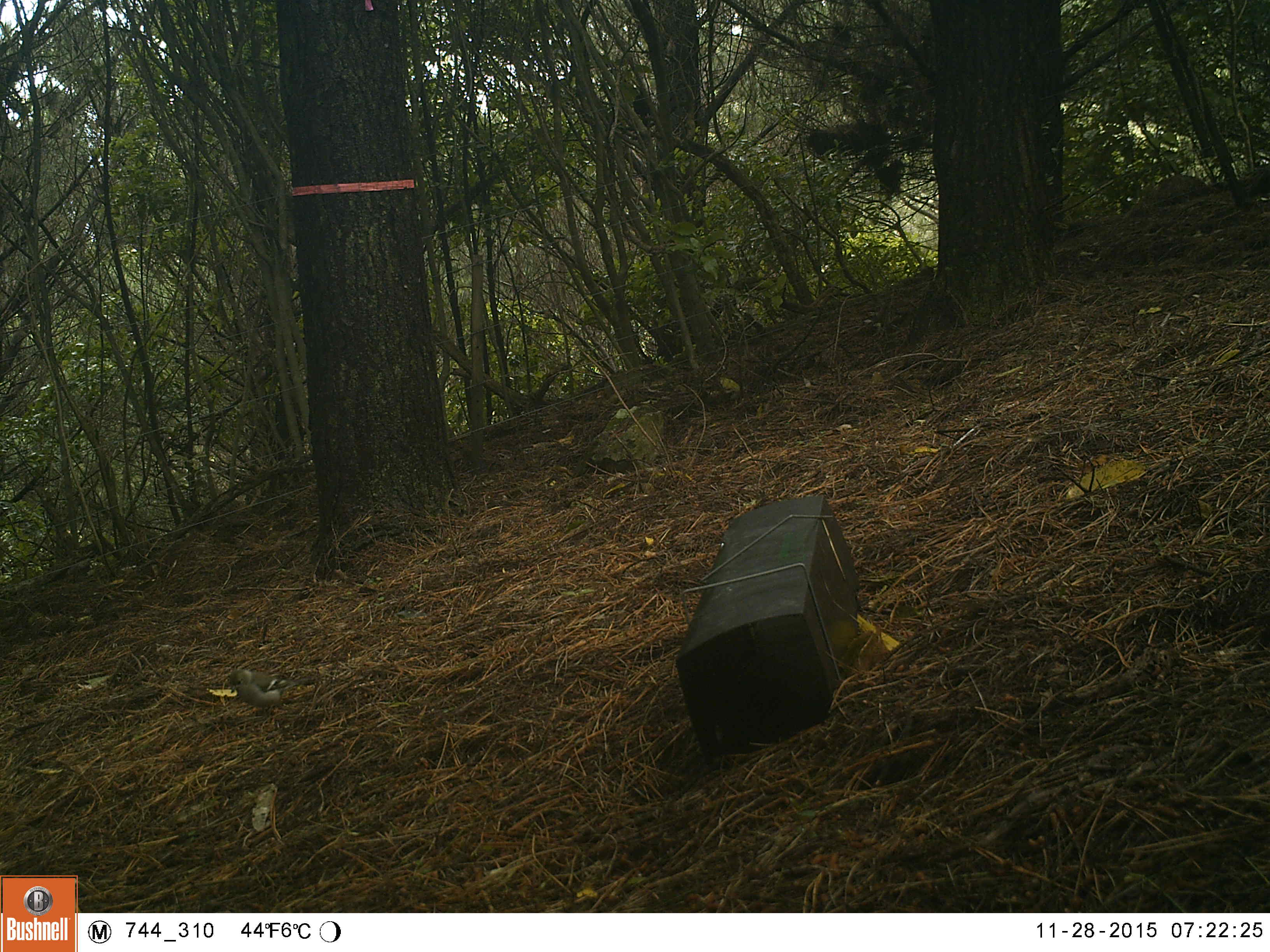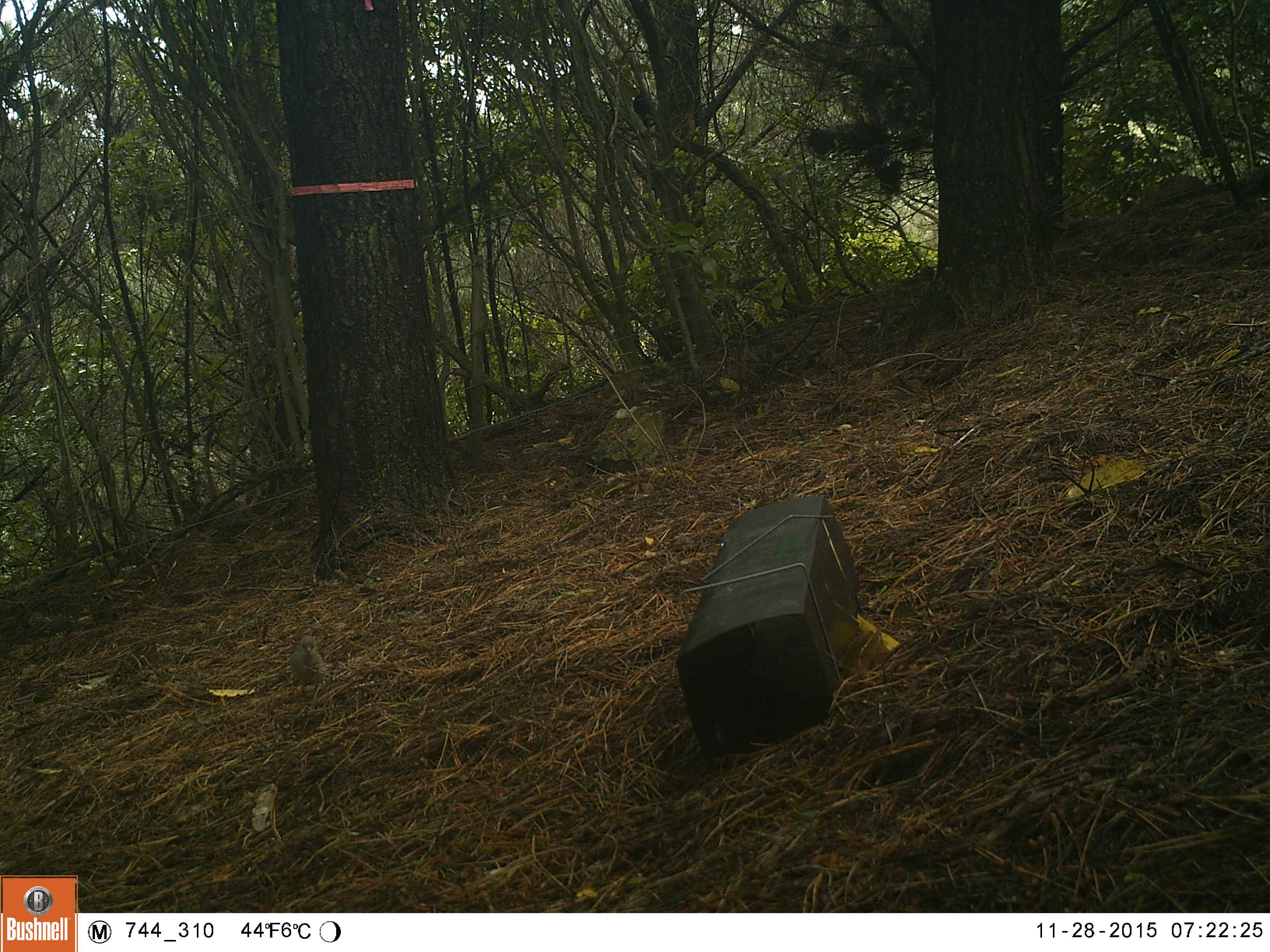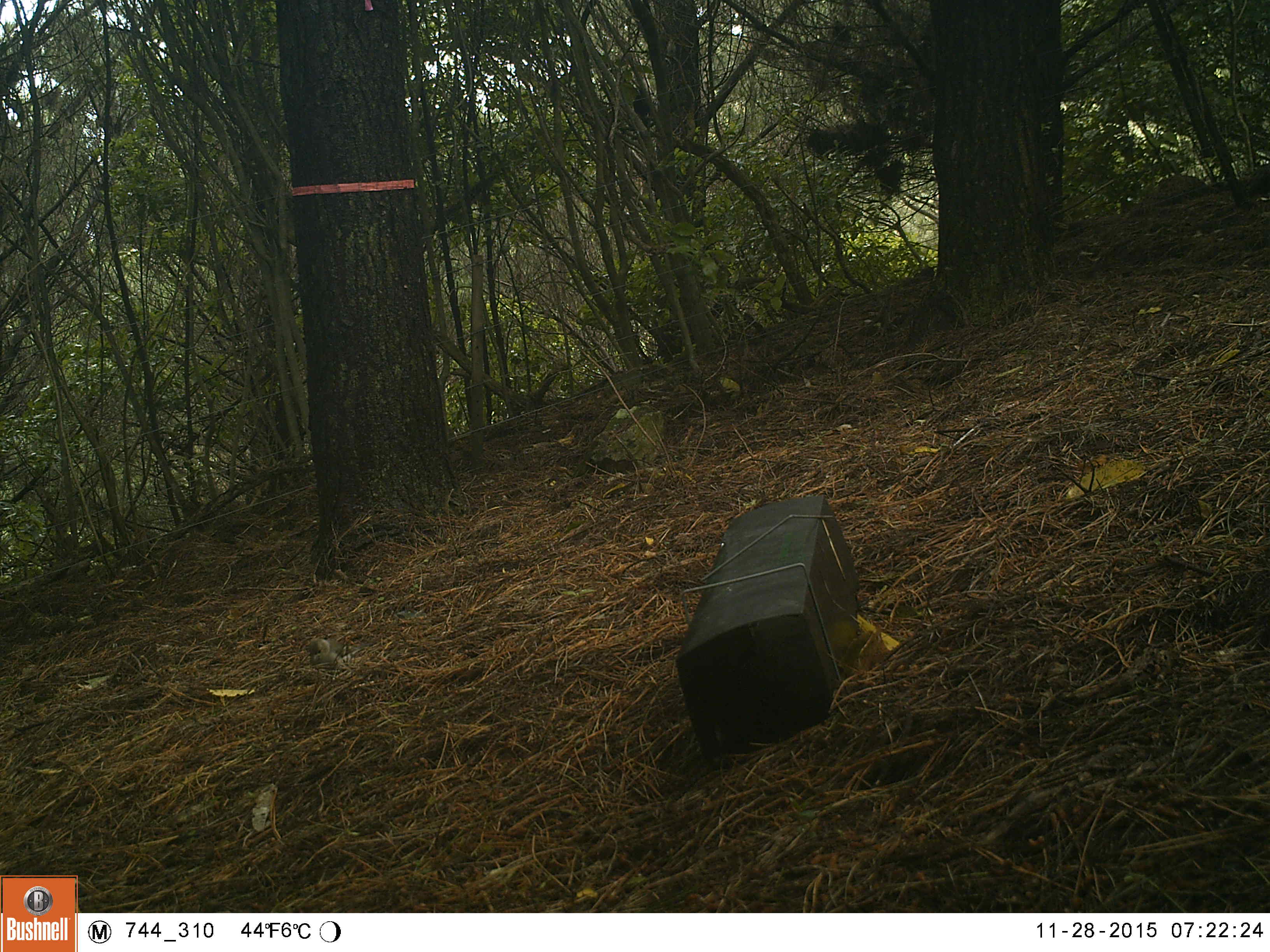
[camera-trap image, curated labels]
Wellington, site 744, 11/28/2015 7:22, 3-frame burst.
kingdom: Animalia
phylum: Chordata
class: Aves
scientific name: Aves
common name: bird